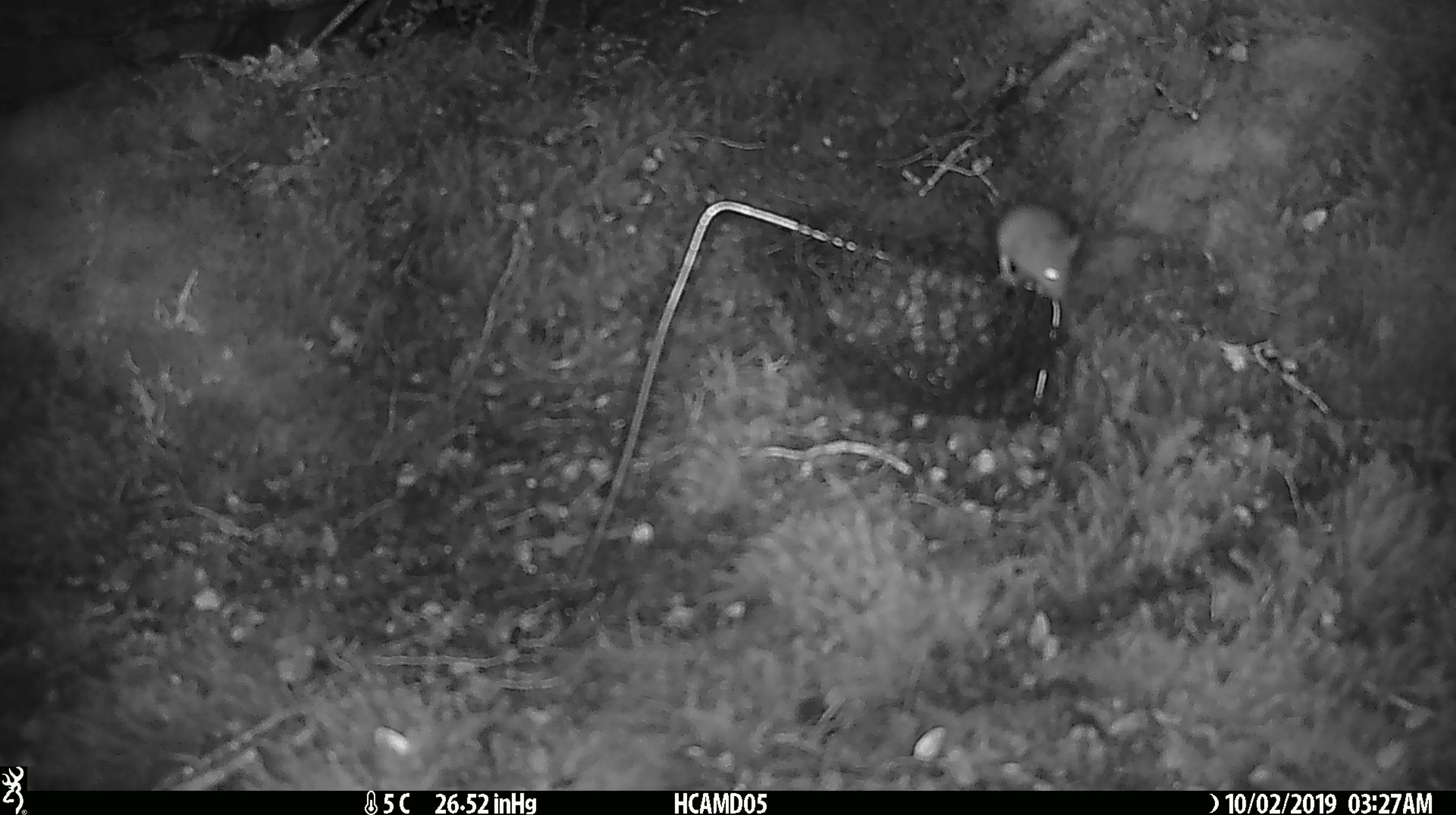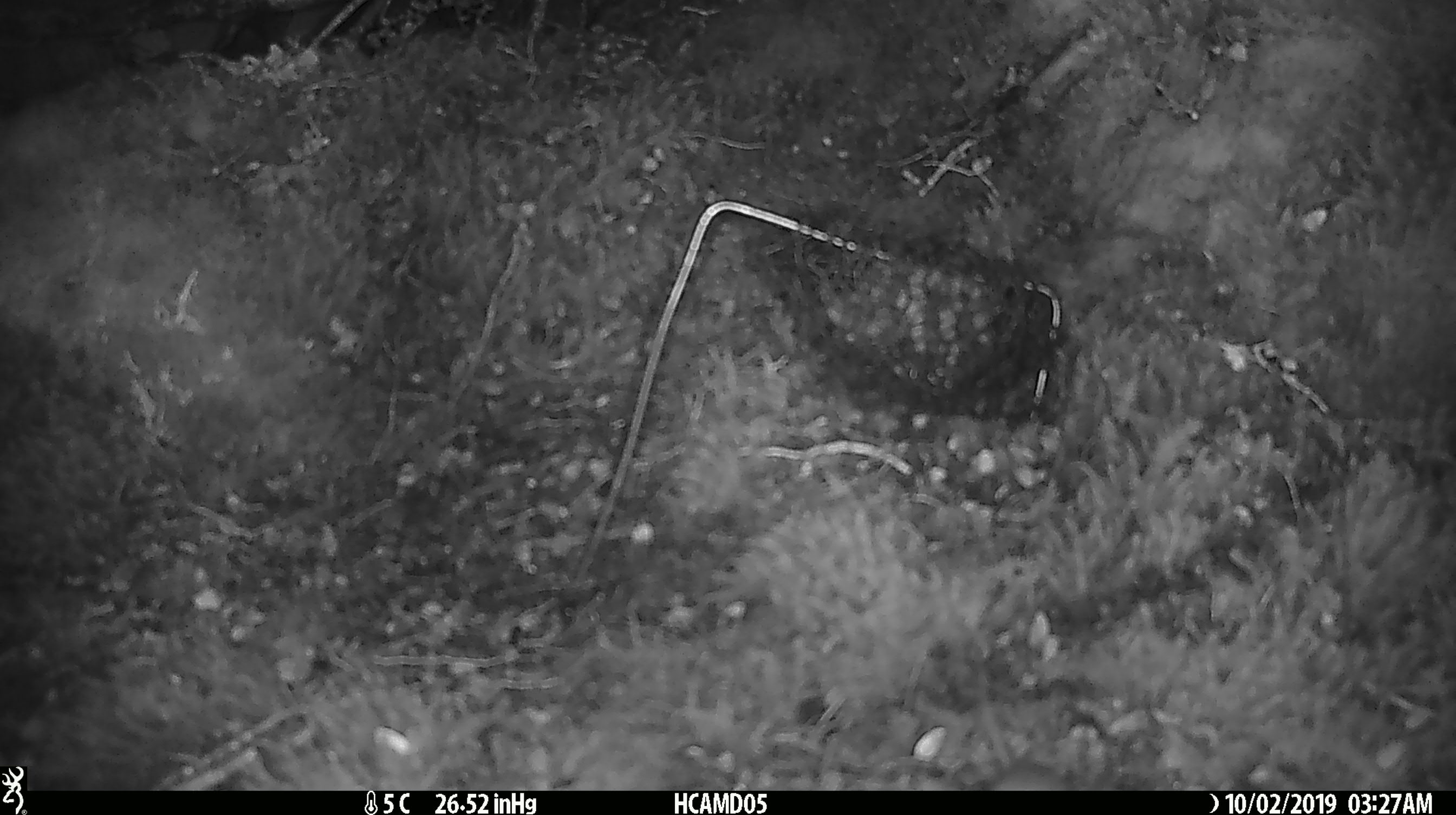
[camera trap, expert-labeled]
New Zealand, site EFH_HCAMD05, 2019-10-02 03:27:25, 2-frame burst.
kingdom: Animalia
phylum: Chordata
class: Mammalia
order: Rodentia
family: Muridae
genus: Mus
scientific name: Mus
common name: mouse